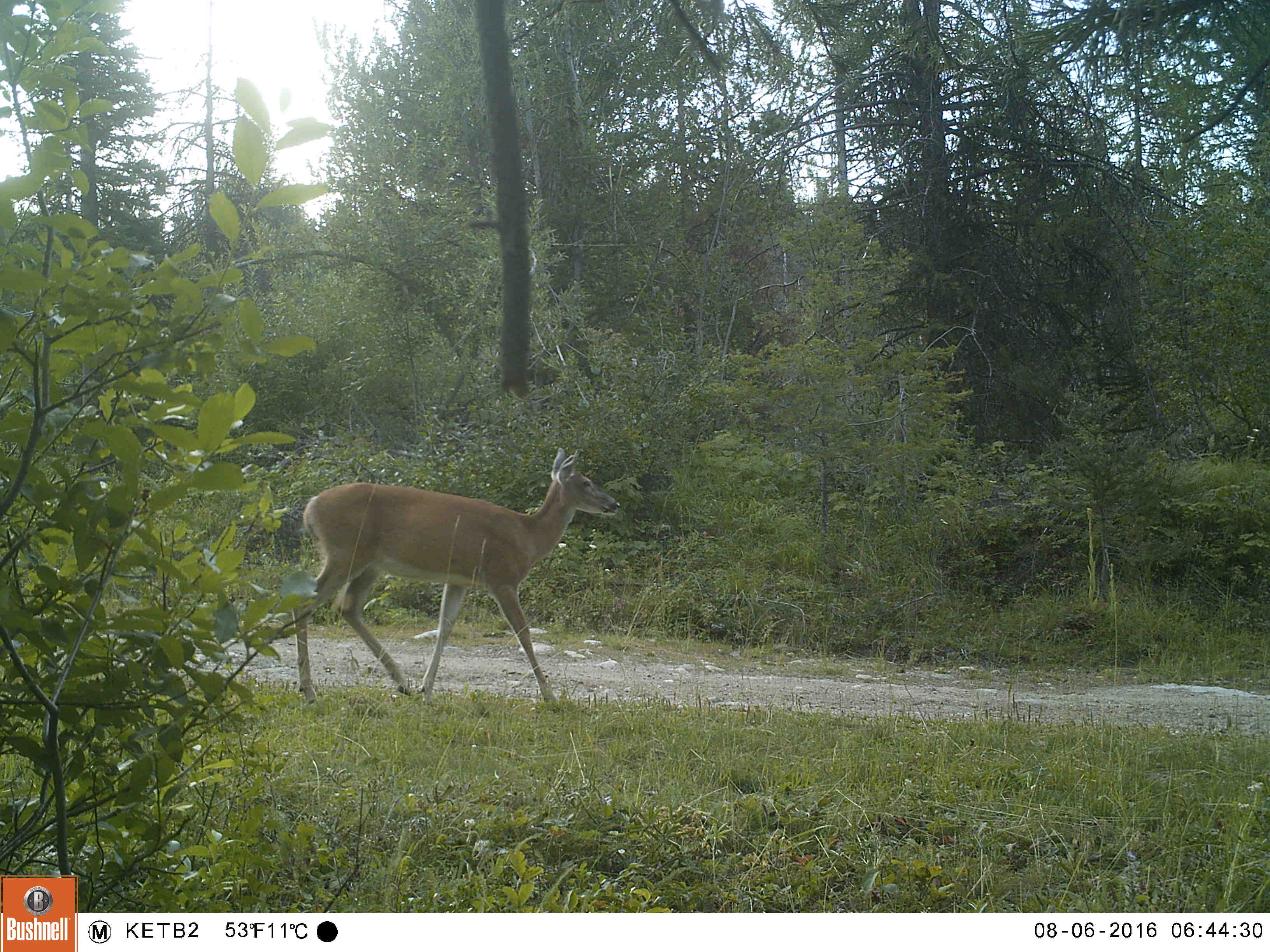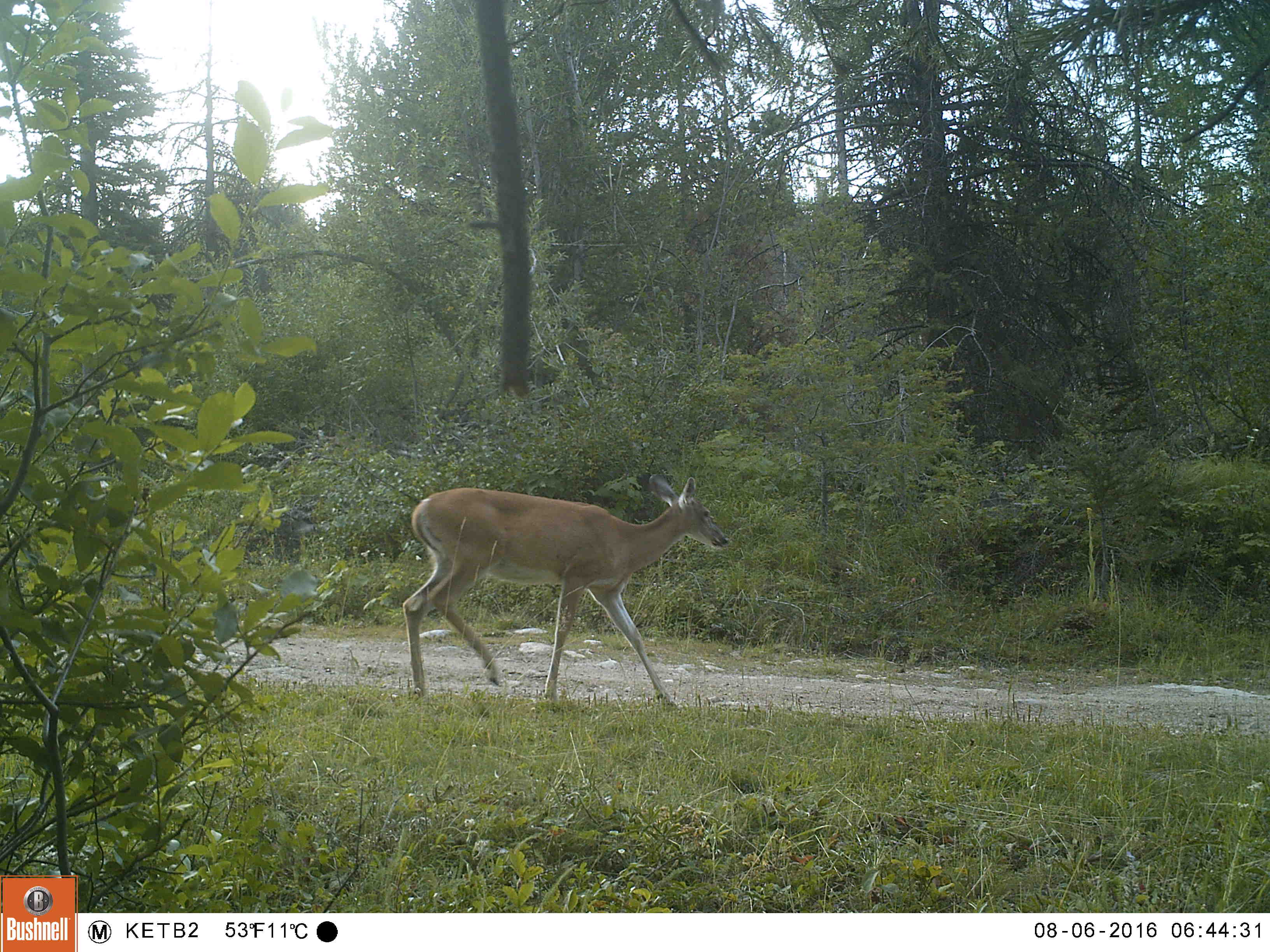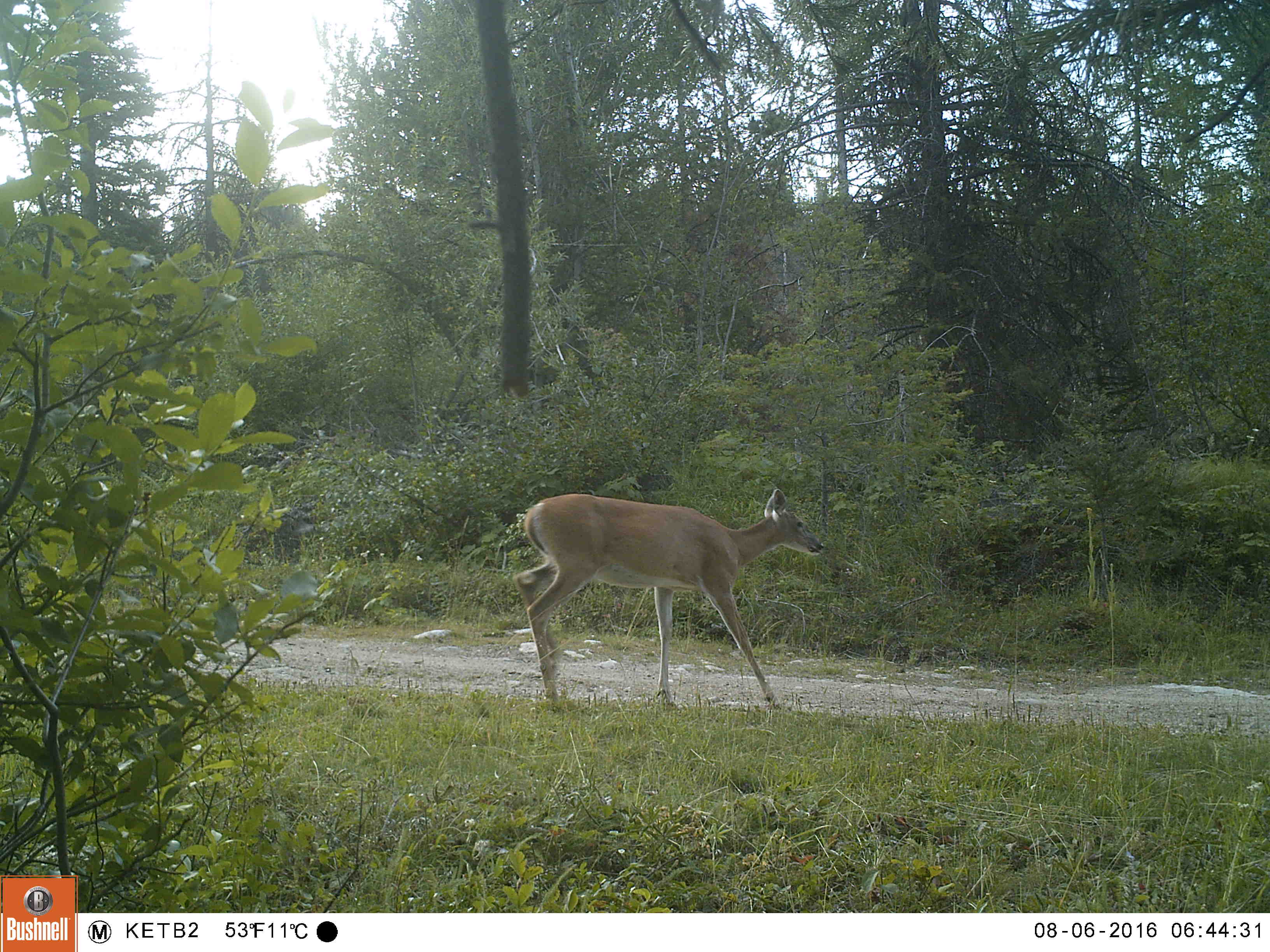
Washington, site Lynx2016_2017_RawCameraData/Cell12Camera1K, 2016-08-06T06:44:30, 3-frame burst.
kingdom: Animalia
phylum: Chordata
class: Mammalia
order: Artiodactyla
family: Cervidae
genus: Odocoileus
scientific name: Odocoileus virginianus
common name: white-tailed deer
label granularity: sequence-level